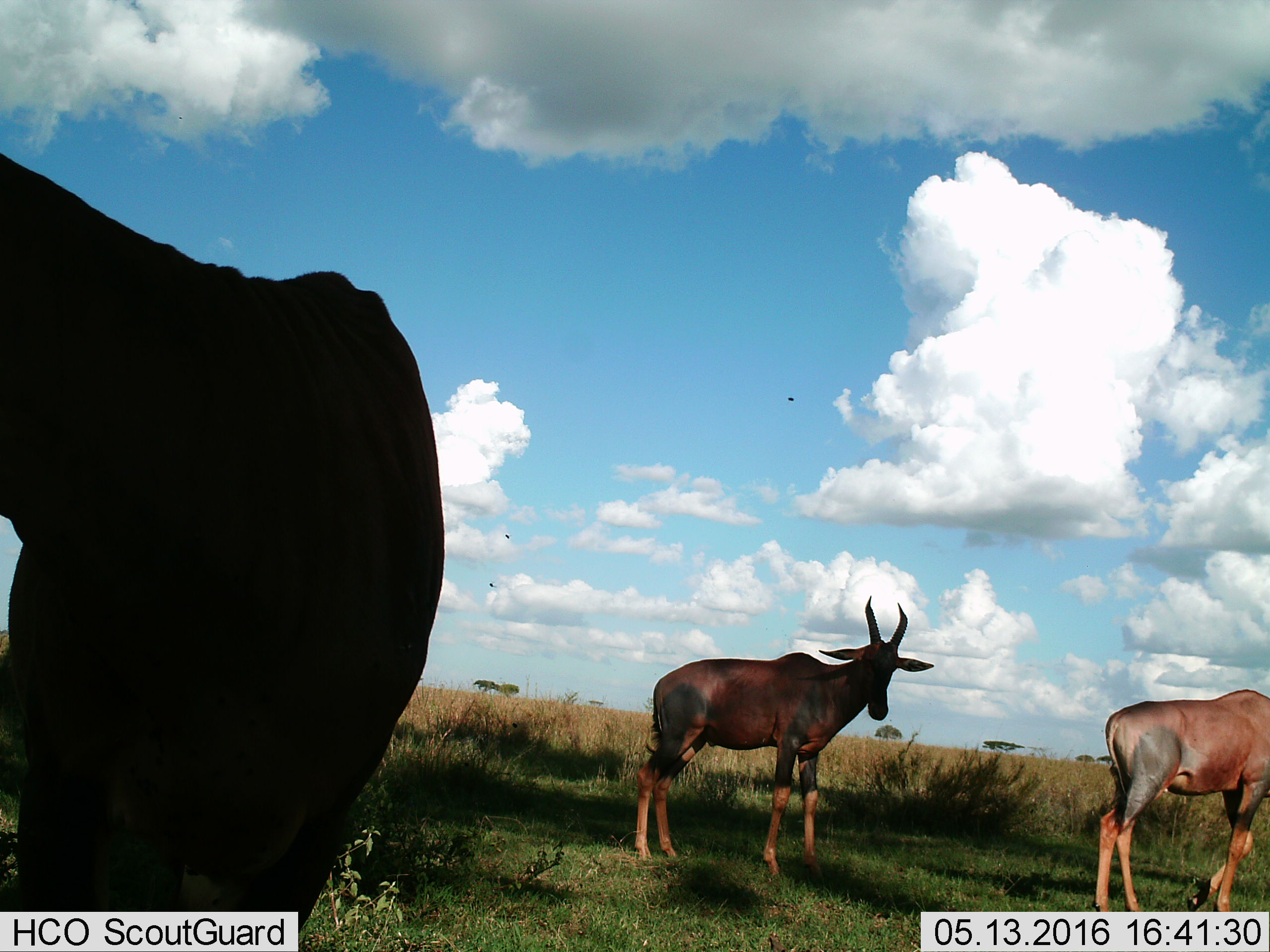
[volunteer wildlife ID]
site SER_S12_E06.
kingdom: Animalia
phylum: Chordata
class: Mammalia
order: Artiodactyla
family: Bovidae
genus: Damaliscus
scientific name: Damaliscus lunatus jimela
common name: topi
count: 3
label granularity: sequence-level